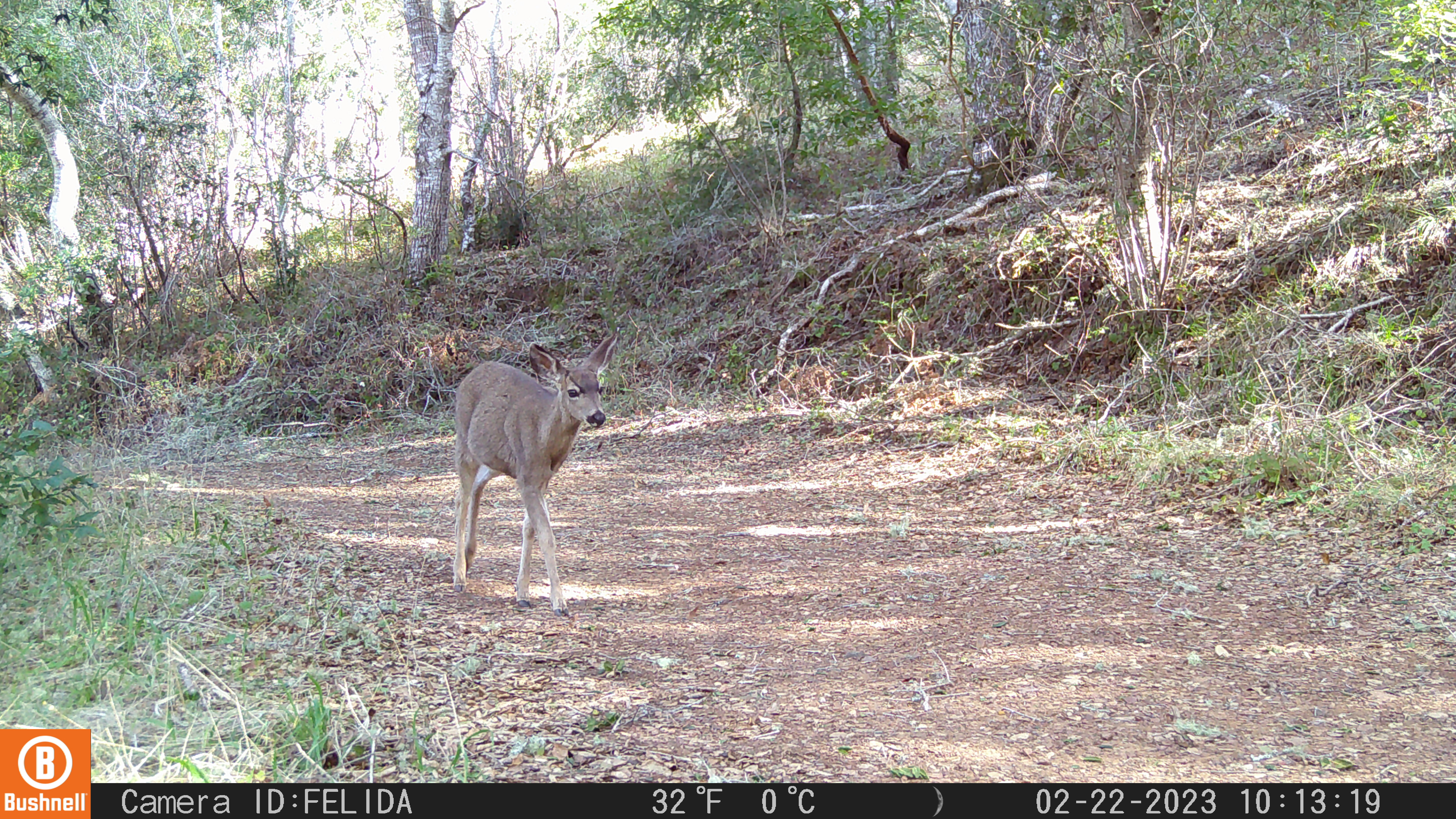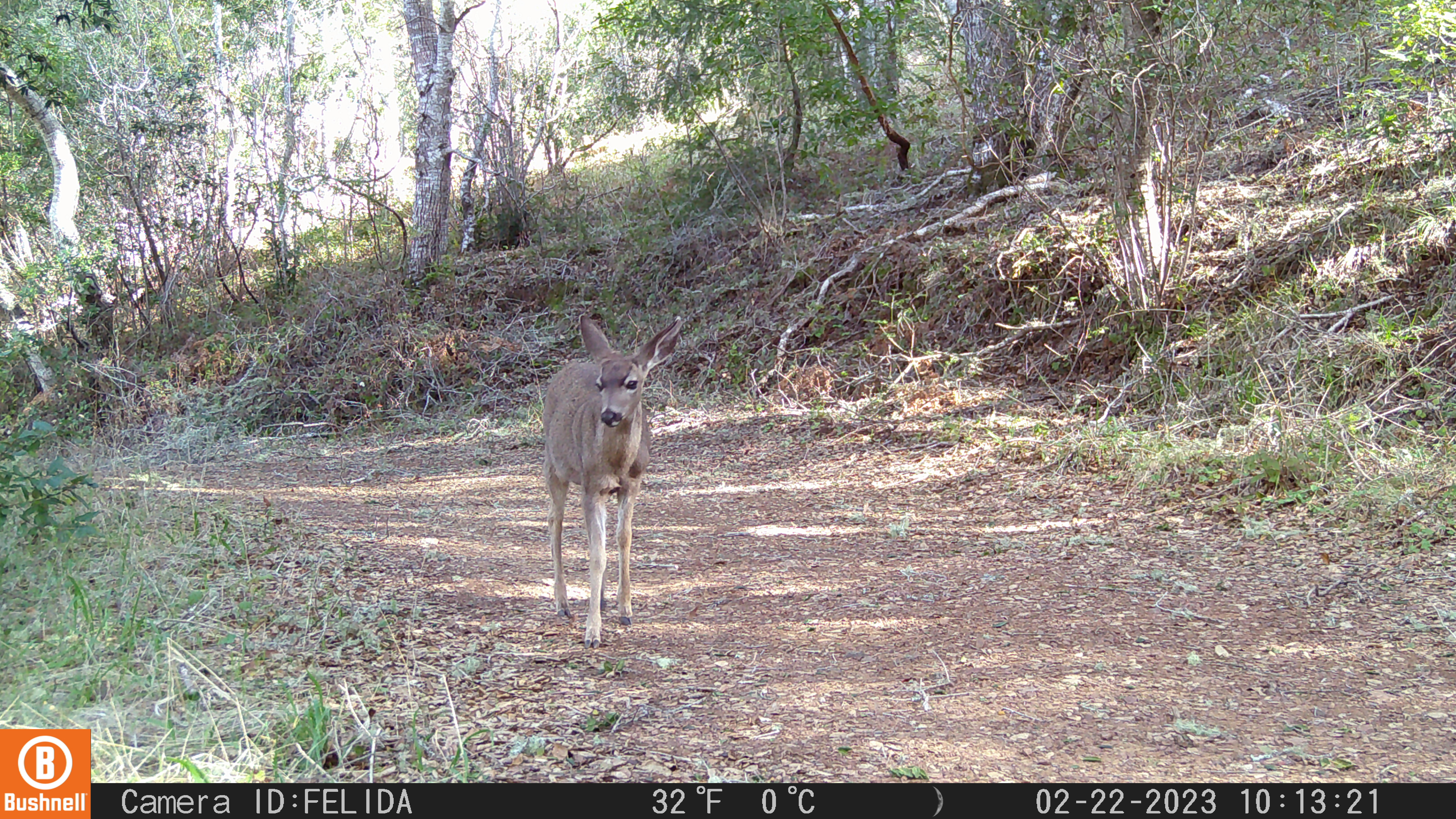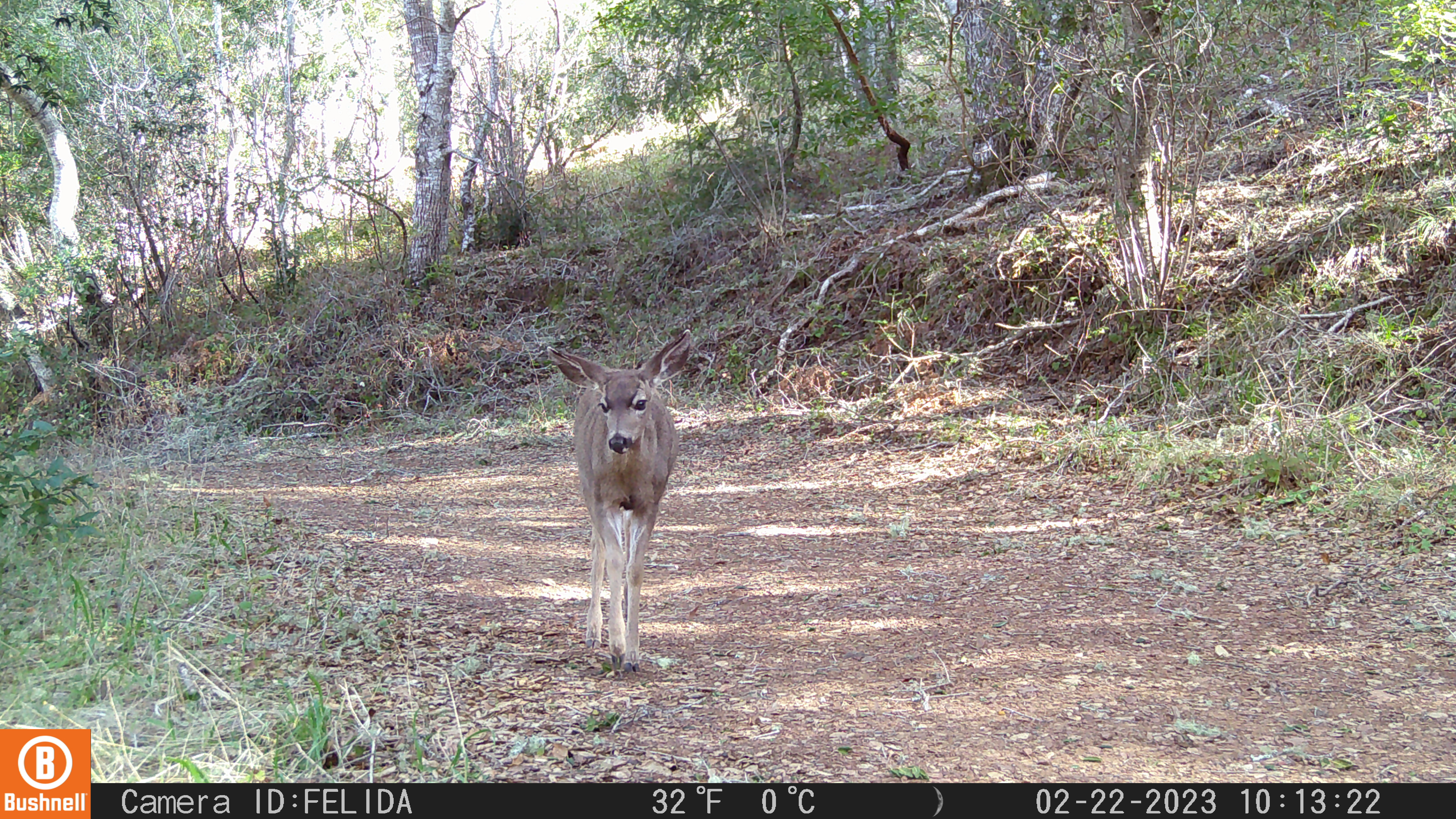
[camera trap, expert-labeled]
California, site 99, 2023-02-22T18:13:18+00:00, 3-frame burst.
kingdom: Animalia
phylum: Chordata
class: Mammalia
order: Artiodactyla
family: Cervidae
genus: Odocoileus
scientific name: Odocoileus hemionus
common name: mule deer